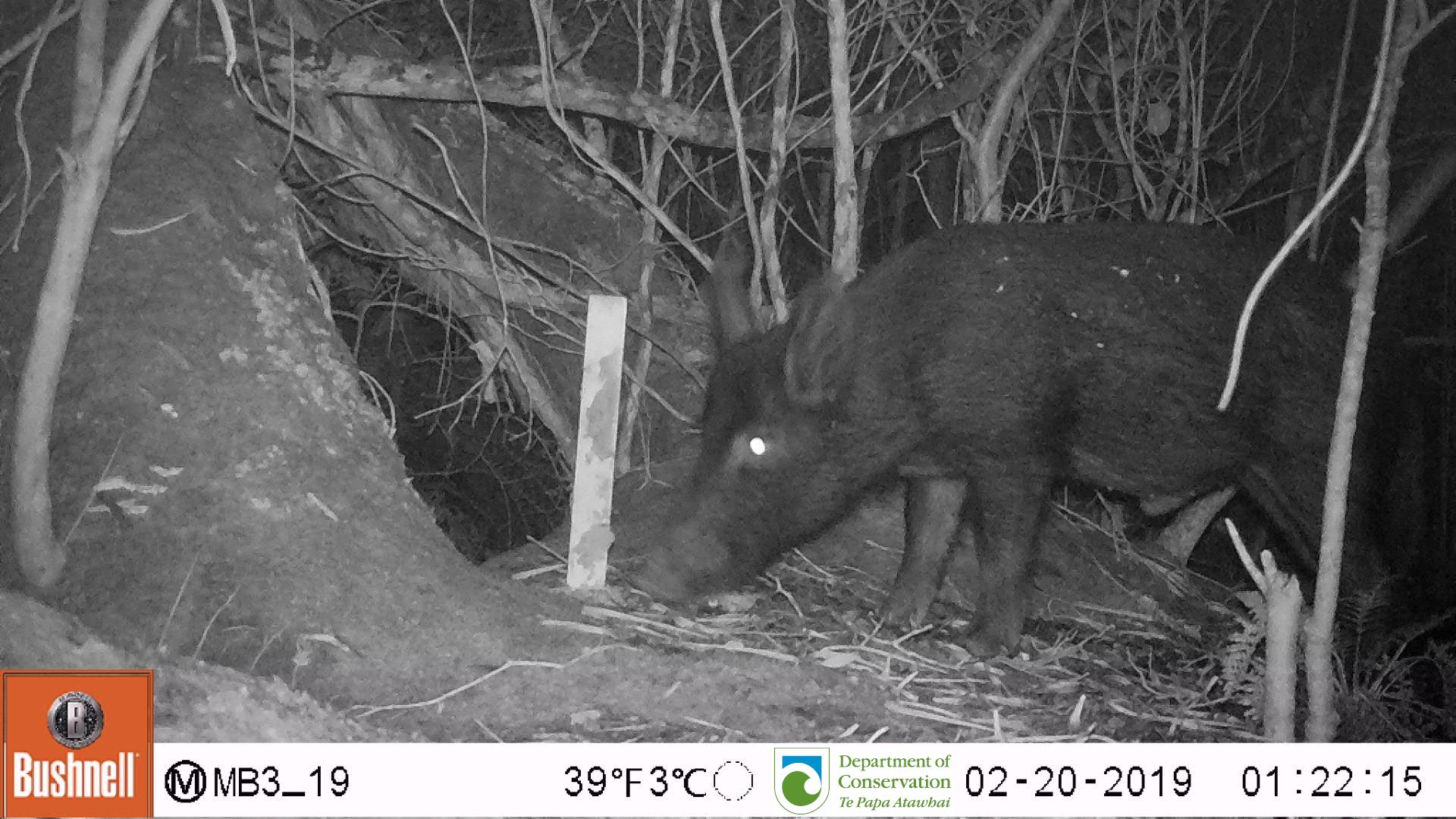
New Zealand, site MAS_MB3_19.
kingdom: Animalia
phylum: Chordata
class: Mammalia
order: Artiodactyla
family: Suidae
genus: Sus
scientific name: Sus scrofa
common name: pig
Pig (Sus scrofa).